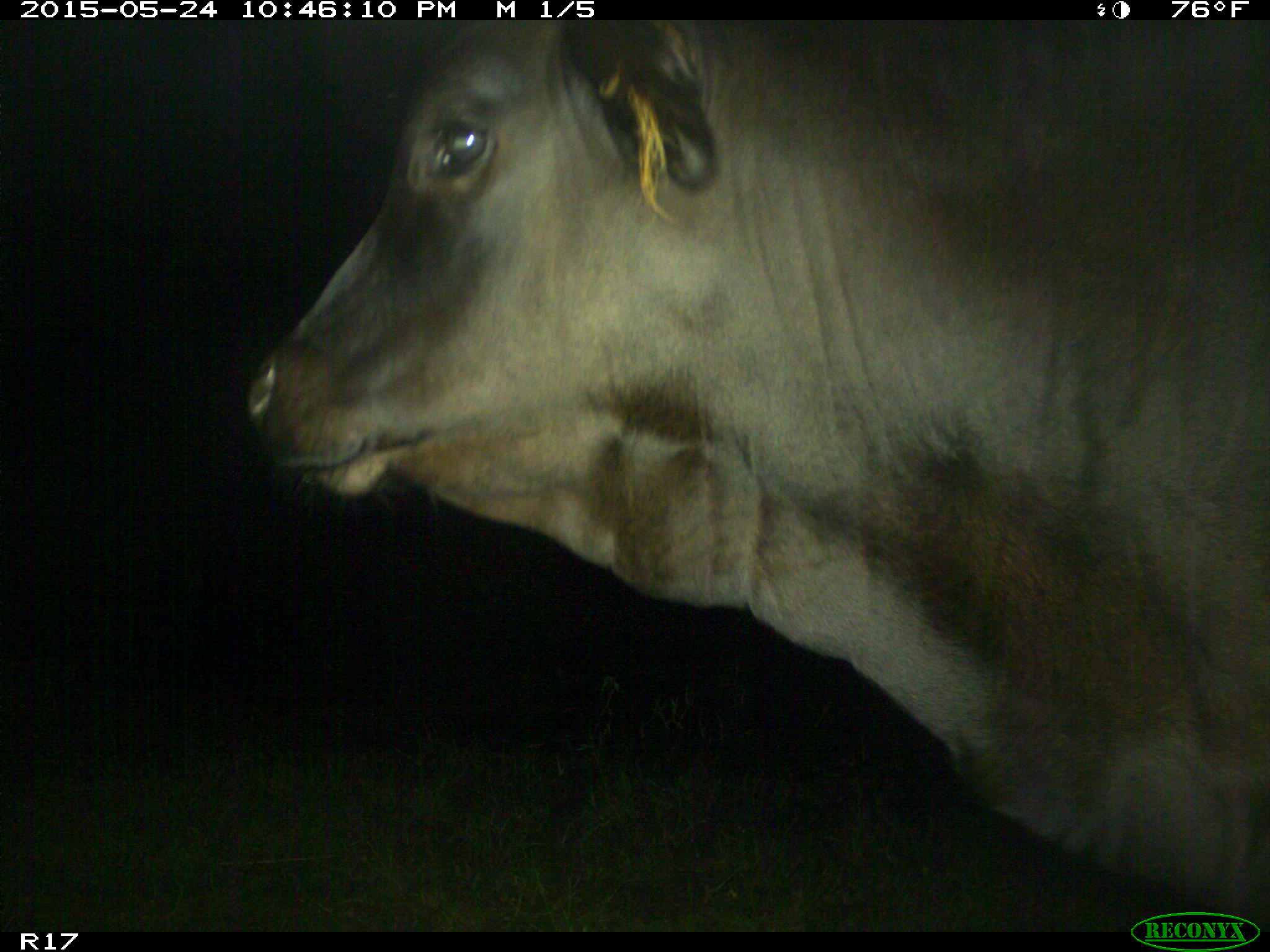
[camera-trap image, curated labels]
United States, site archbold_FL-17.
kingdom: Animalia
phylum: Chordata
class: Mammalia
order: Artiodactyla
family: Bovidae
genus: Bos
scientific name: Bos taurus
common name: domestic cow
Bos taurus (domestic cow).